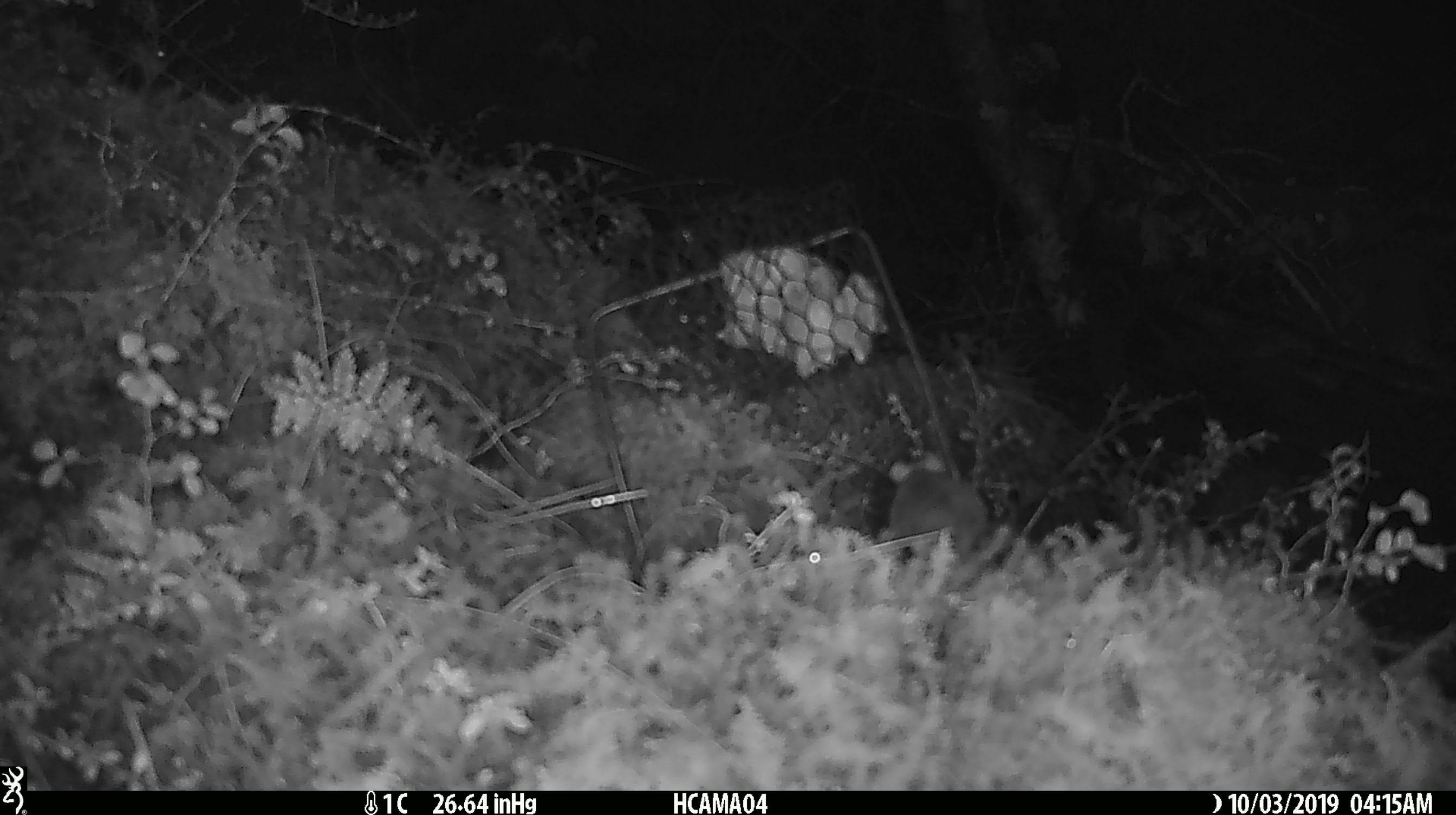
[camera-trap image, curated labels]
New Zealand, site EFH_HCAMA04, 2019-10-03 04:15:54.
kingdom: Animalia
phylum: Chordata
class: Mammalia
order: Rodentia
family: Muridae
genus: Mus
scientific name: Mus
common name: mouse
Mouse (Mus).